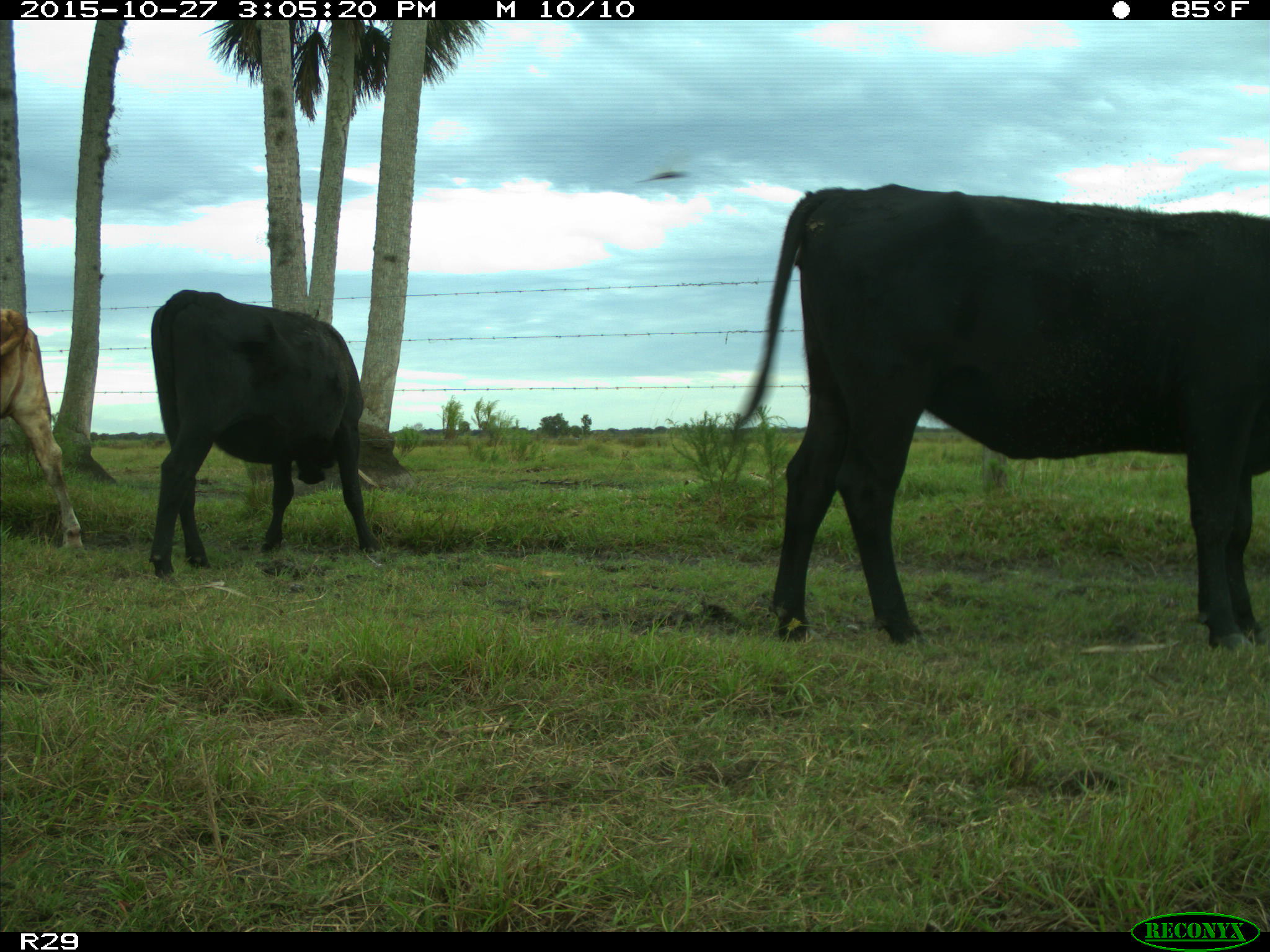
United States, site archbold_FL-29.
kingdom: Animalia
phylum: Chordata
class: Mammalia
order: Artiodactyla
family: Bovidae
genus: Bos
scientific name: Bos taurus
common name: domestic cow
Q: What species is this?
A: Bos taurus (domestic cow).